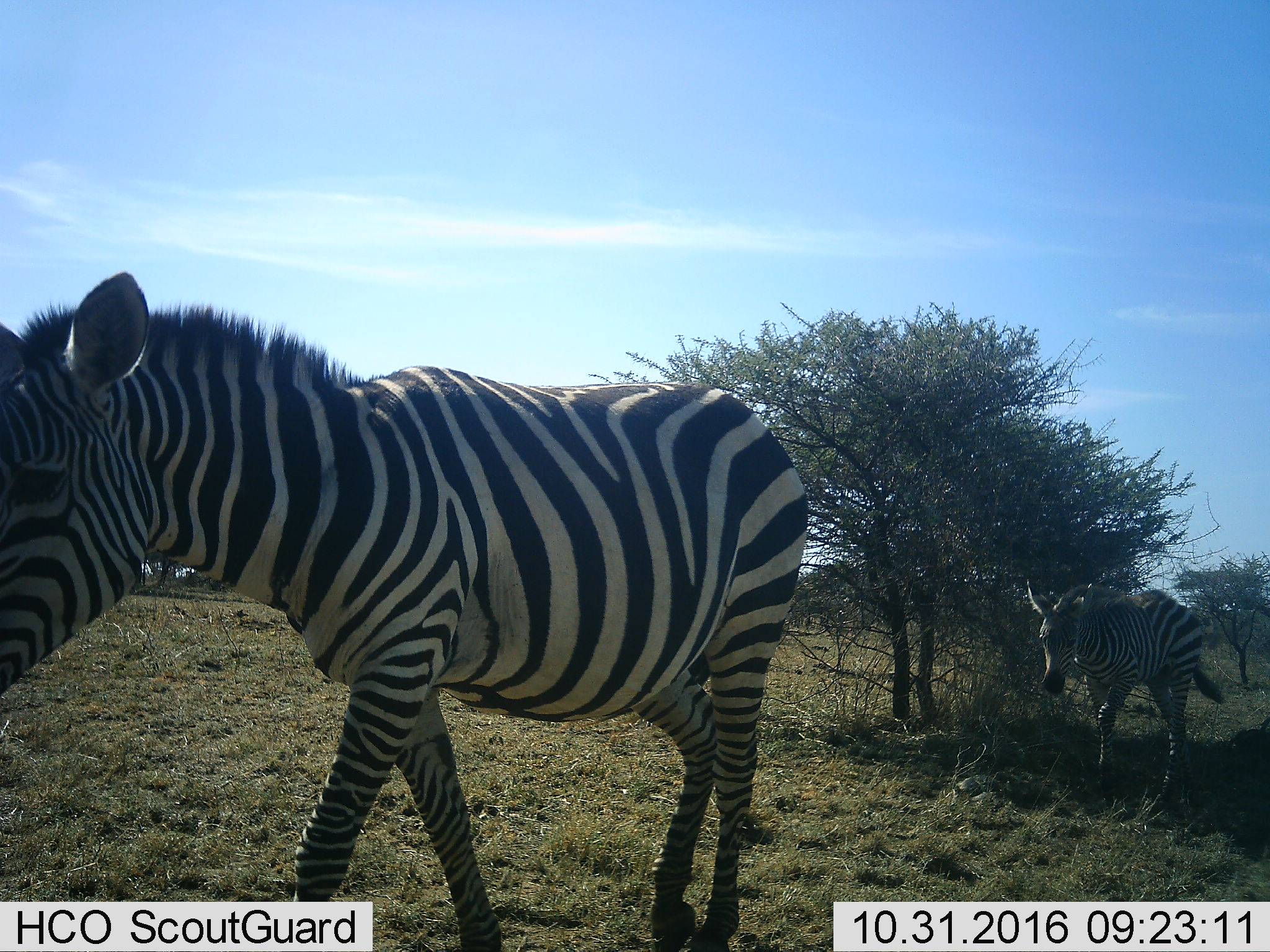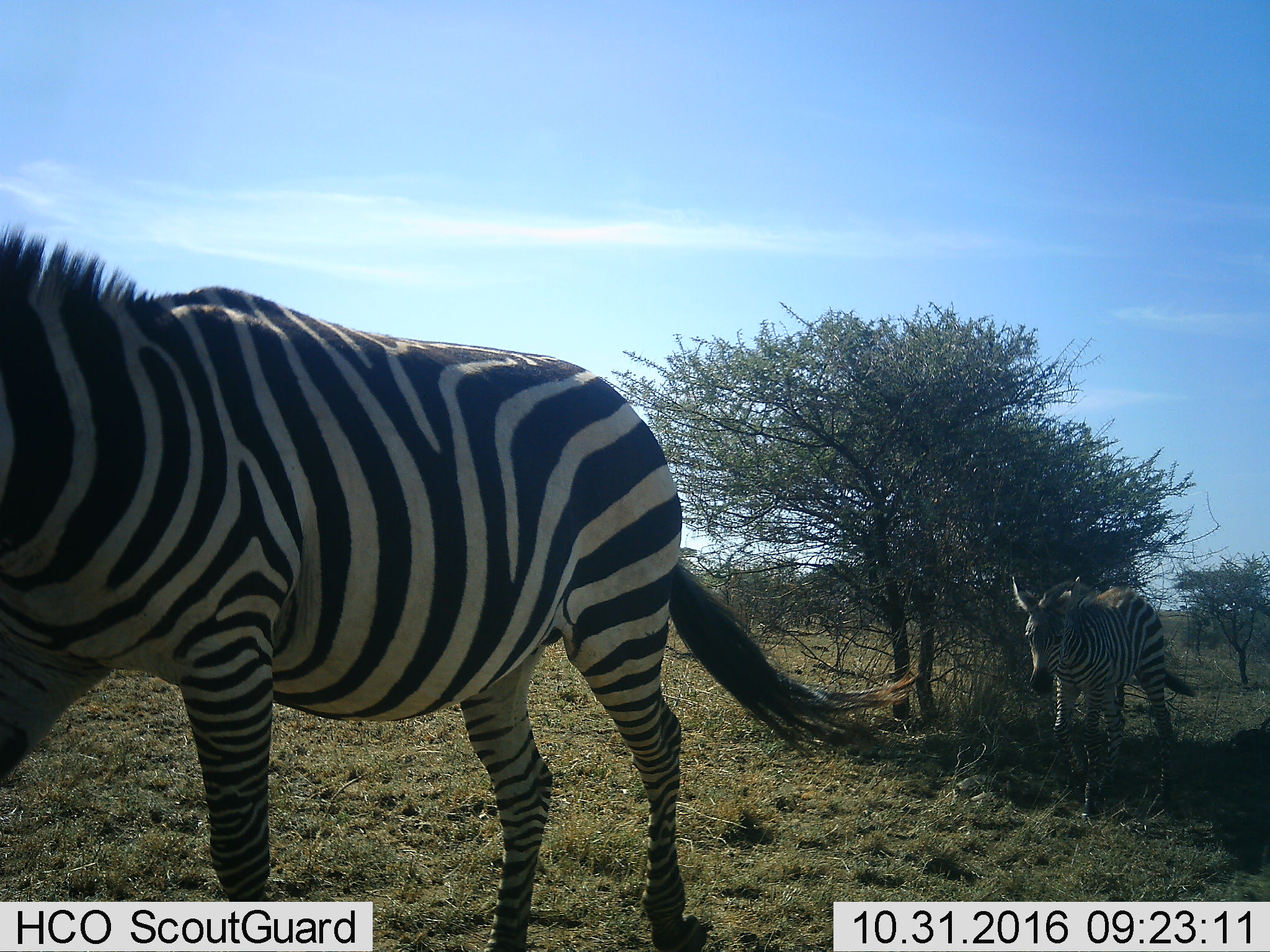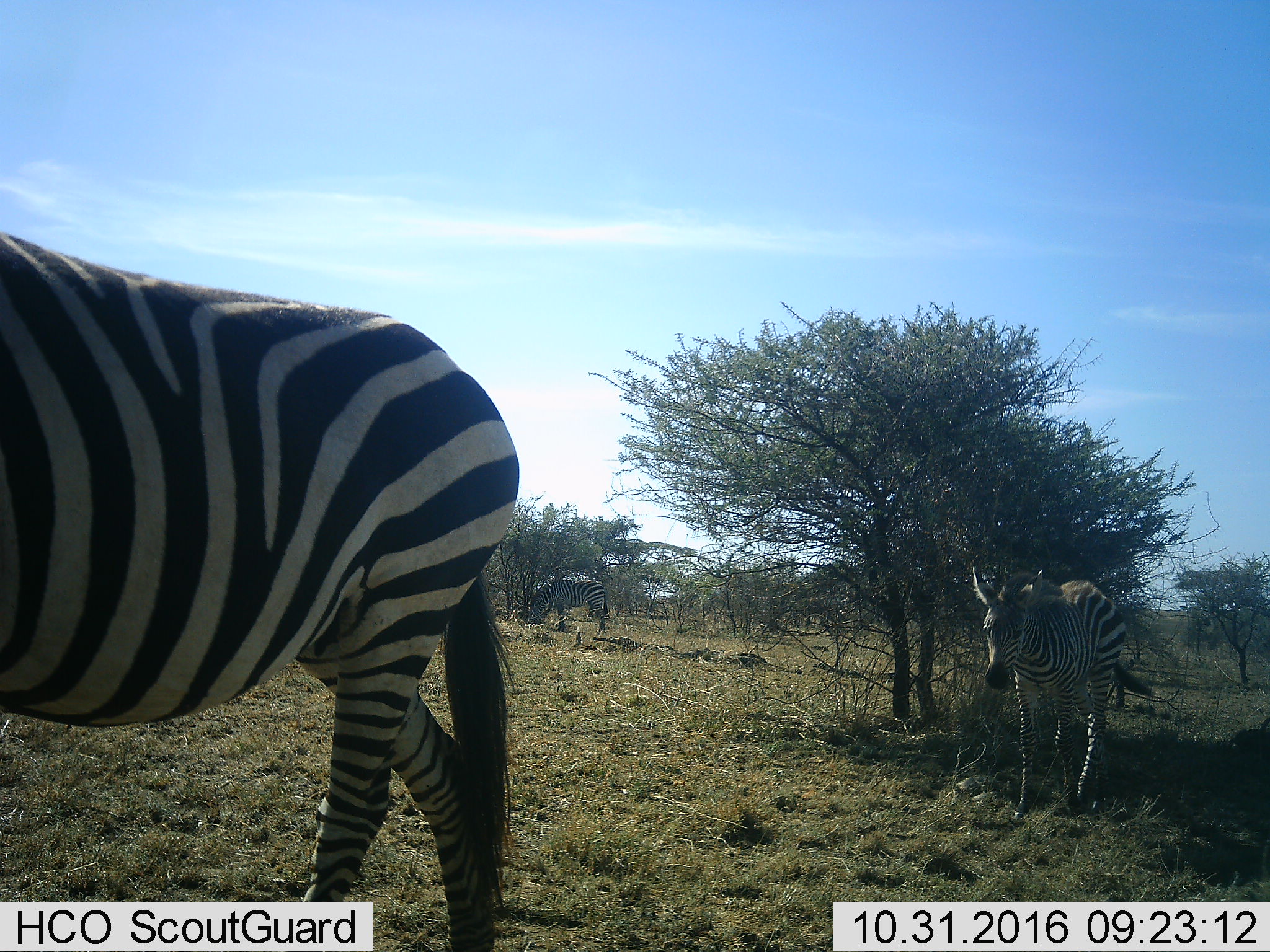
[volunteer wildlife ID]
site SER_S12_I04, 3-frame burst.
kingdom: Animalia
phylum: Chordata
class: Mammalia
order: Perissodactyla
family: Equidae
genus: Equus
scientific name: Equus quagga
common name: plains zebra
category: zebraplains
Zebraplains (plains zebra) (Equus quagga), count 3. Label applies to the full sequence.